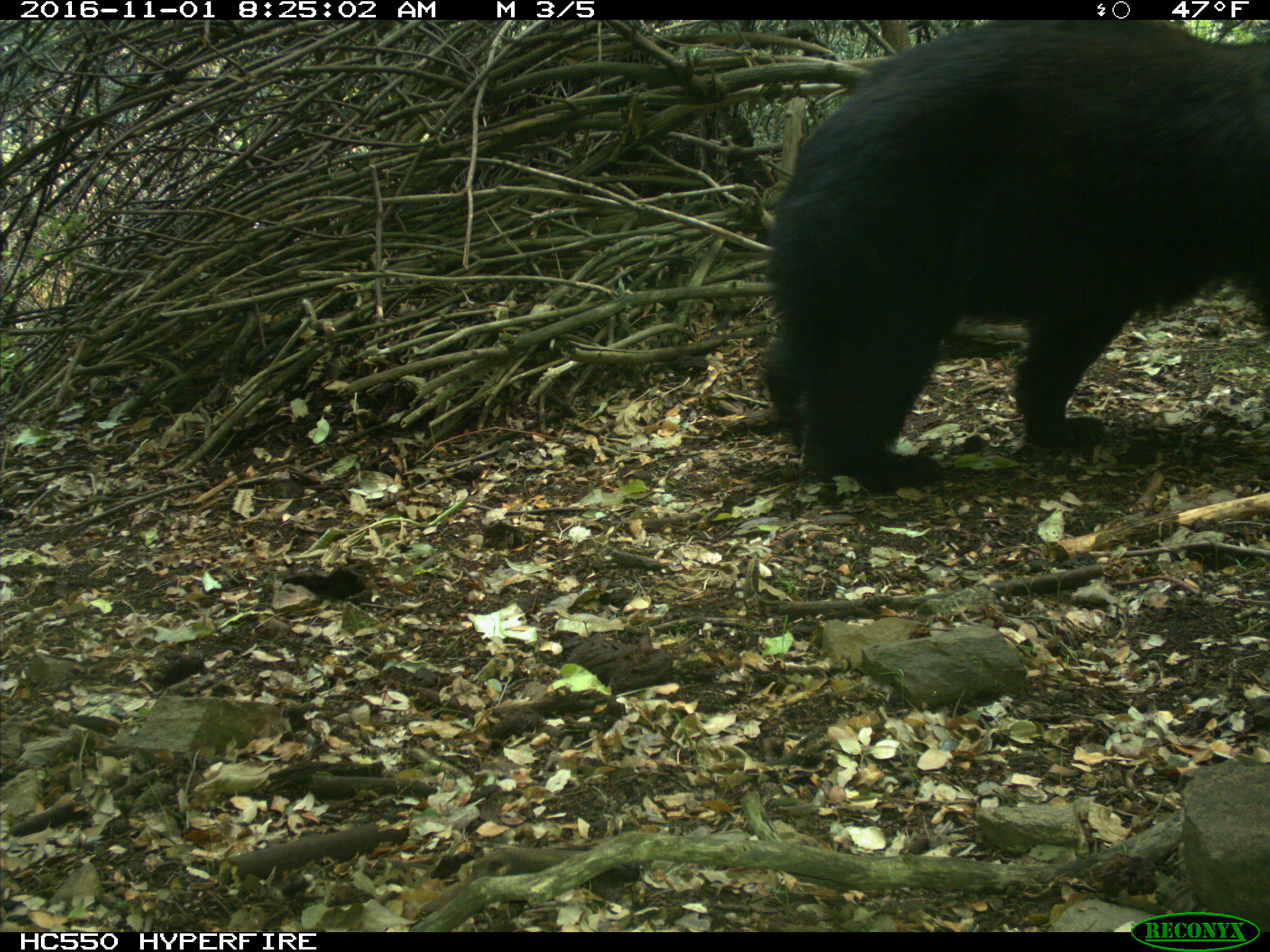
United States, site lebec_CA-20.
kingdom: Animalia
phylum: Chordata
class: Mammalia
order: Carnivora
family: Ursidae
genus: Ursus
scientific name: Ursus americanus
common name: american black bear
Ursus americanus (american black bear).